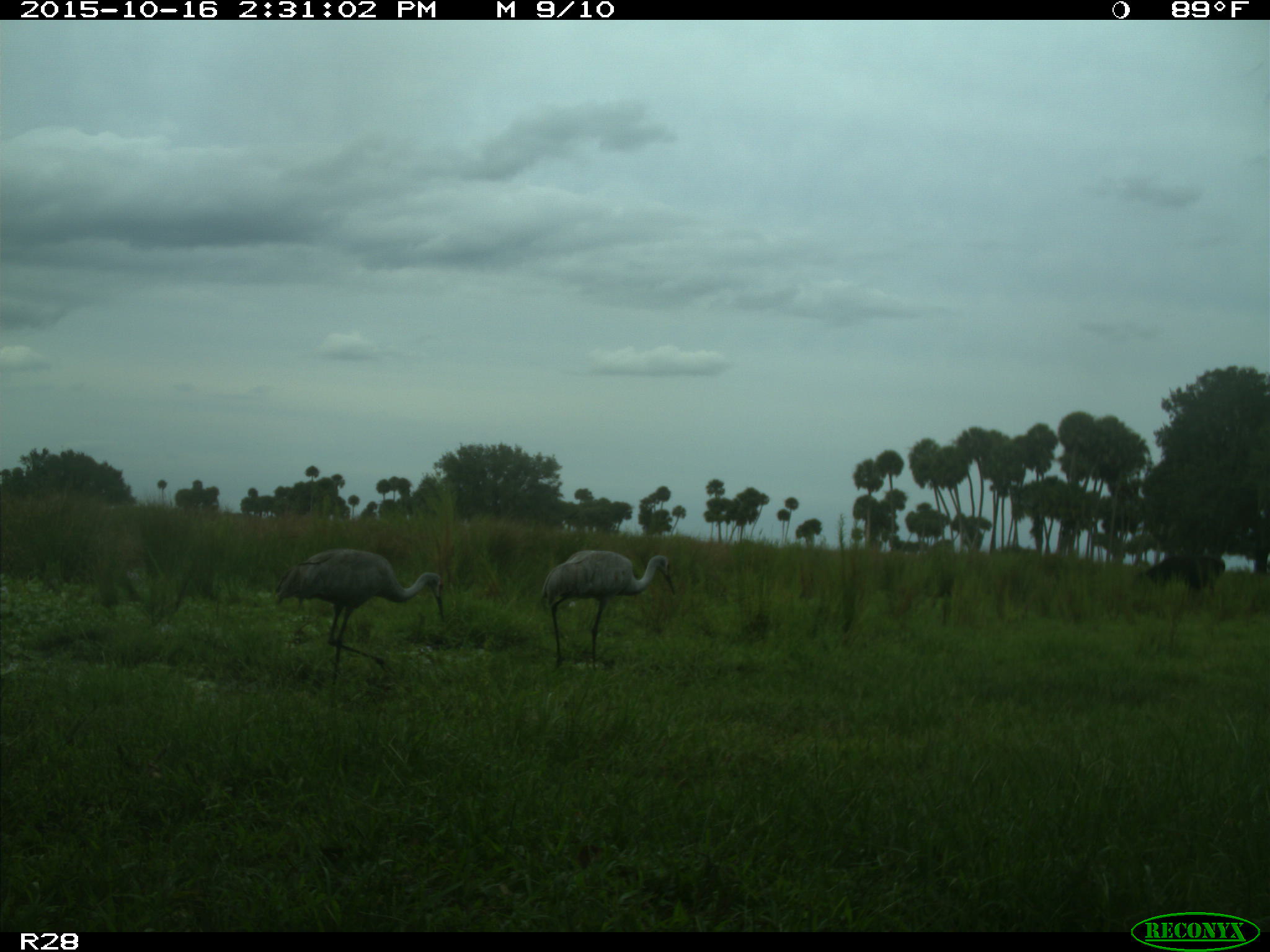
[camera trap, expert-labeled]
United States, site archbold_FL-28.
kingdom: Animalia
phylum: Chordata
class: Mammalia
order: Artiodactyla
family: Bovidae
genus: Bos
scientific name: Bos taurus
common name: domestic cow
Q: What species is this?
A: Bos taurus (domestic cow).